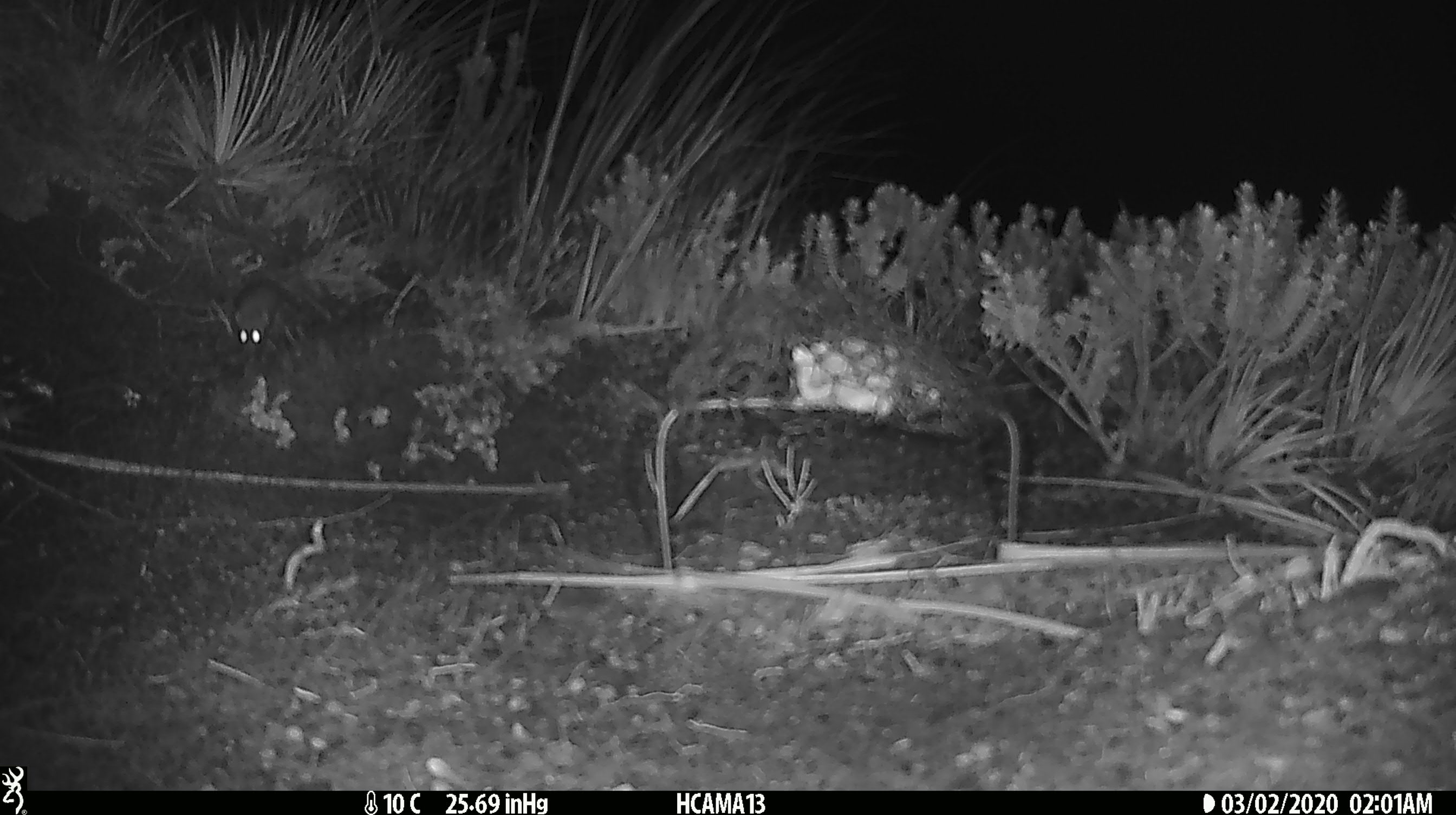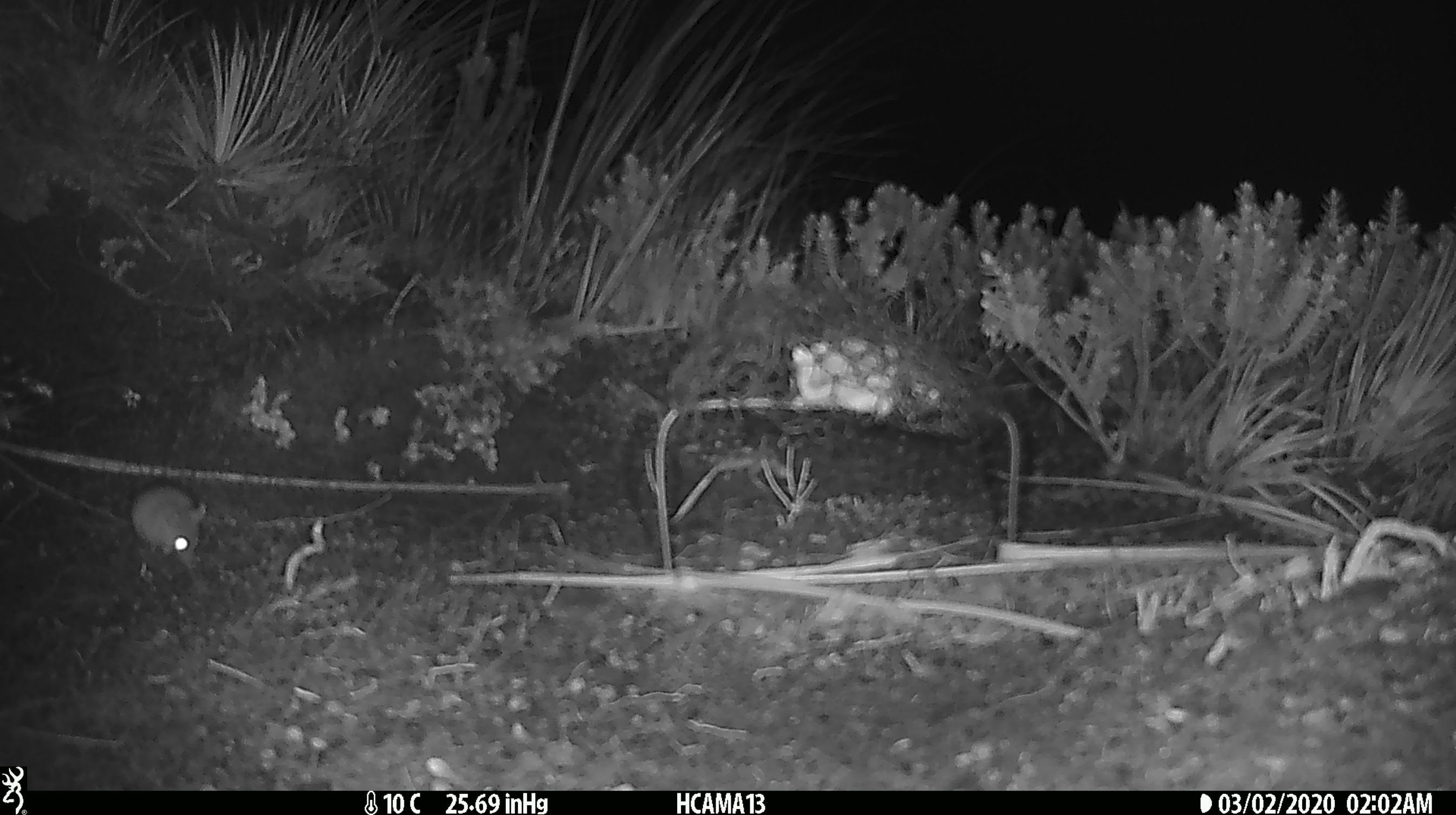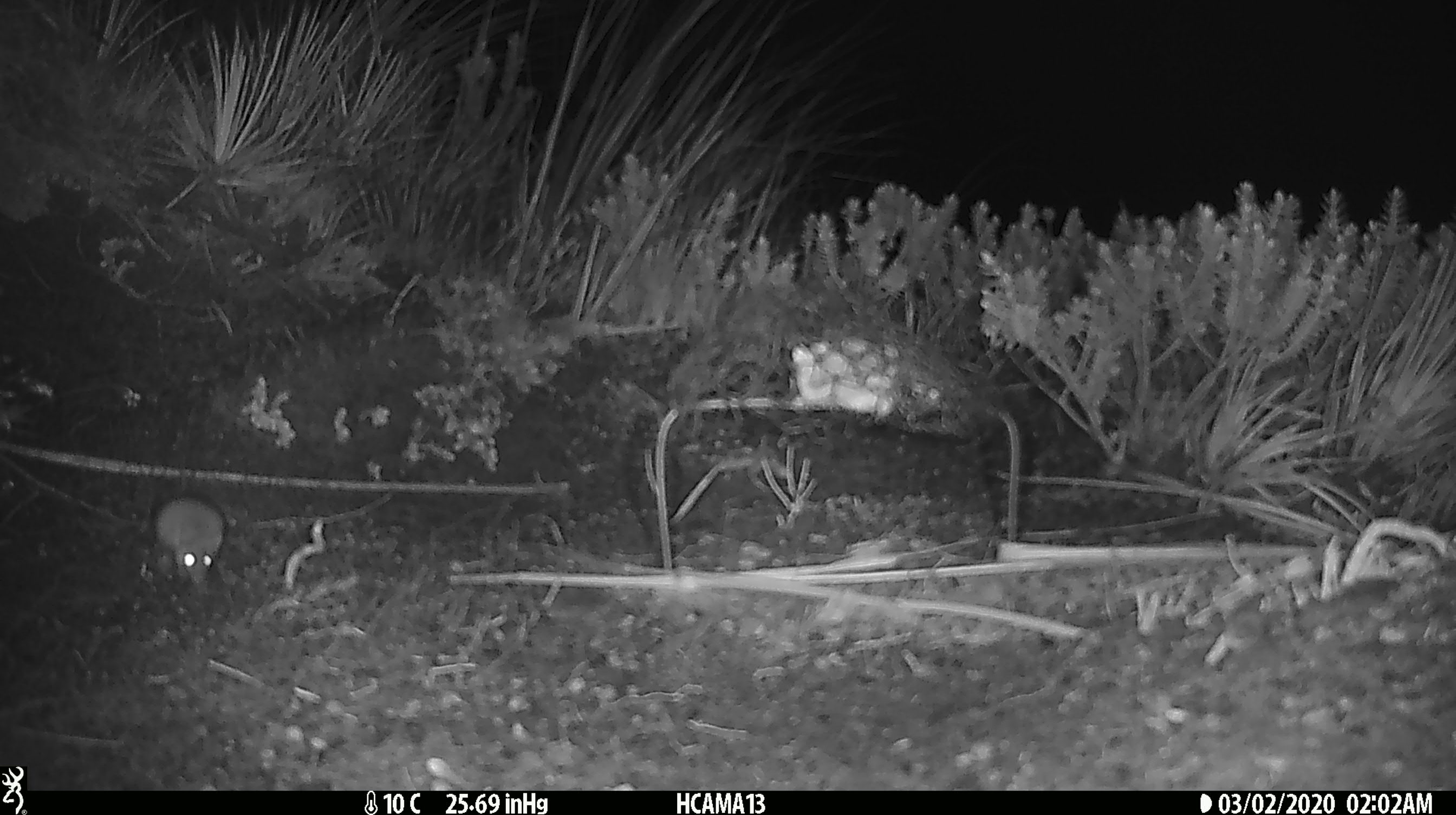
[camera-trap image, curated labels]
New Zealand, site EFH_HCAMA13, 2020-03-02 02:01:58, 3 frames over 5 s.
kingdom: Animalia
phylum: Chordata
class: Mammalia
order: Rodentia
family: Muridae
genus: Mus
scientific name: Mus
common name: mouse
Mouse (Mus).